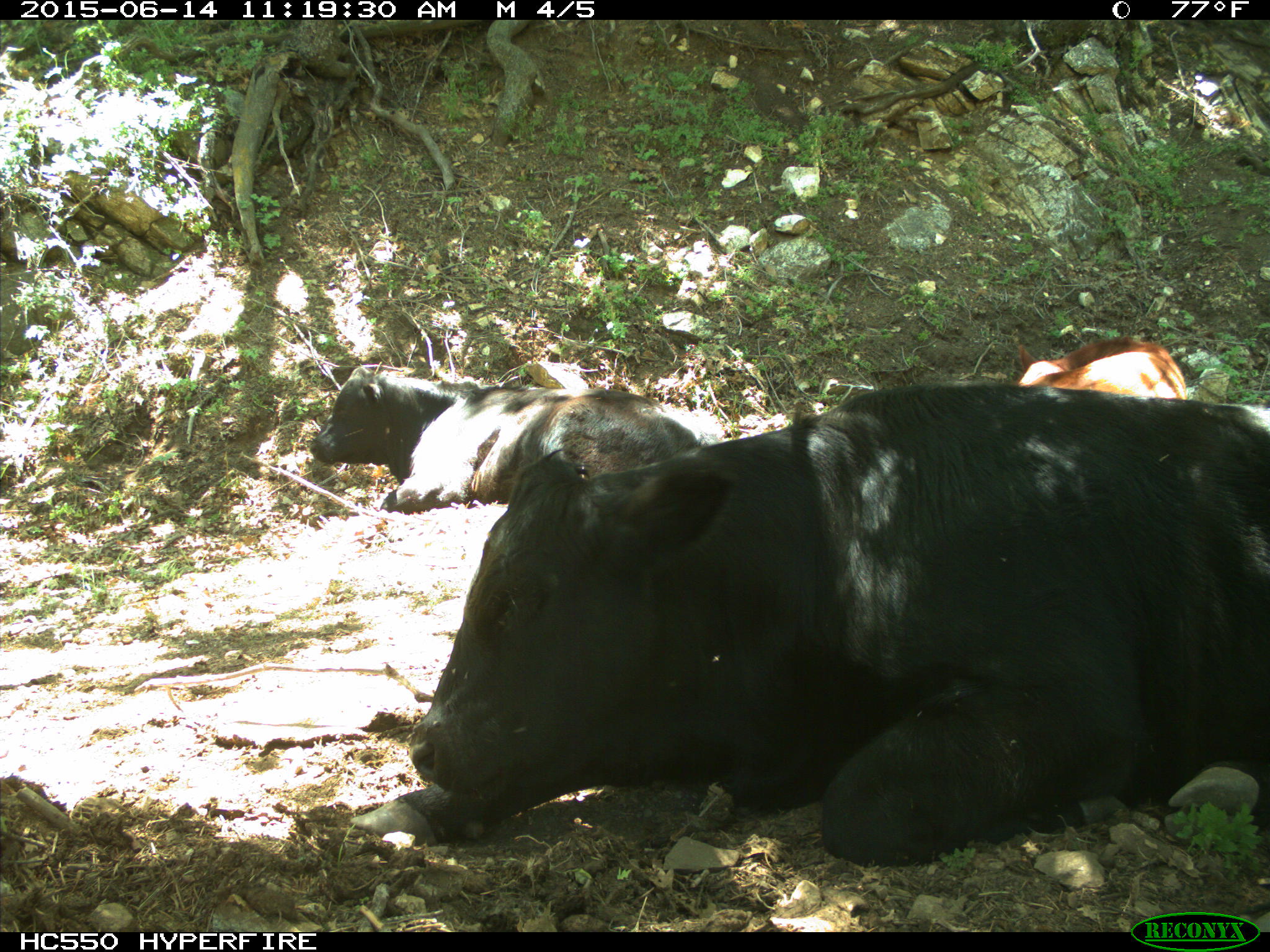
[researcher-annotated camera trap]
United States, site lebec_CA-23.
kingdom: Animalia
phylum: Chordata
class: Mammalia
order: Artiodactyla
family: Bovidae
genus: Bos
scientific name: Bos taurus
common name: domestic cow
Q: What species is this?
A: Bos taurus (domestic cow).